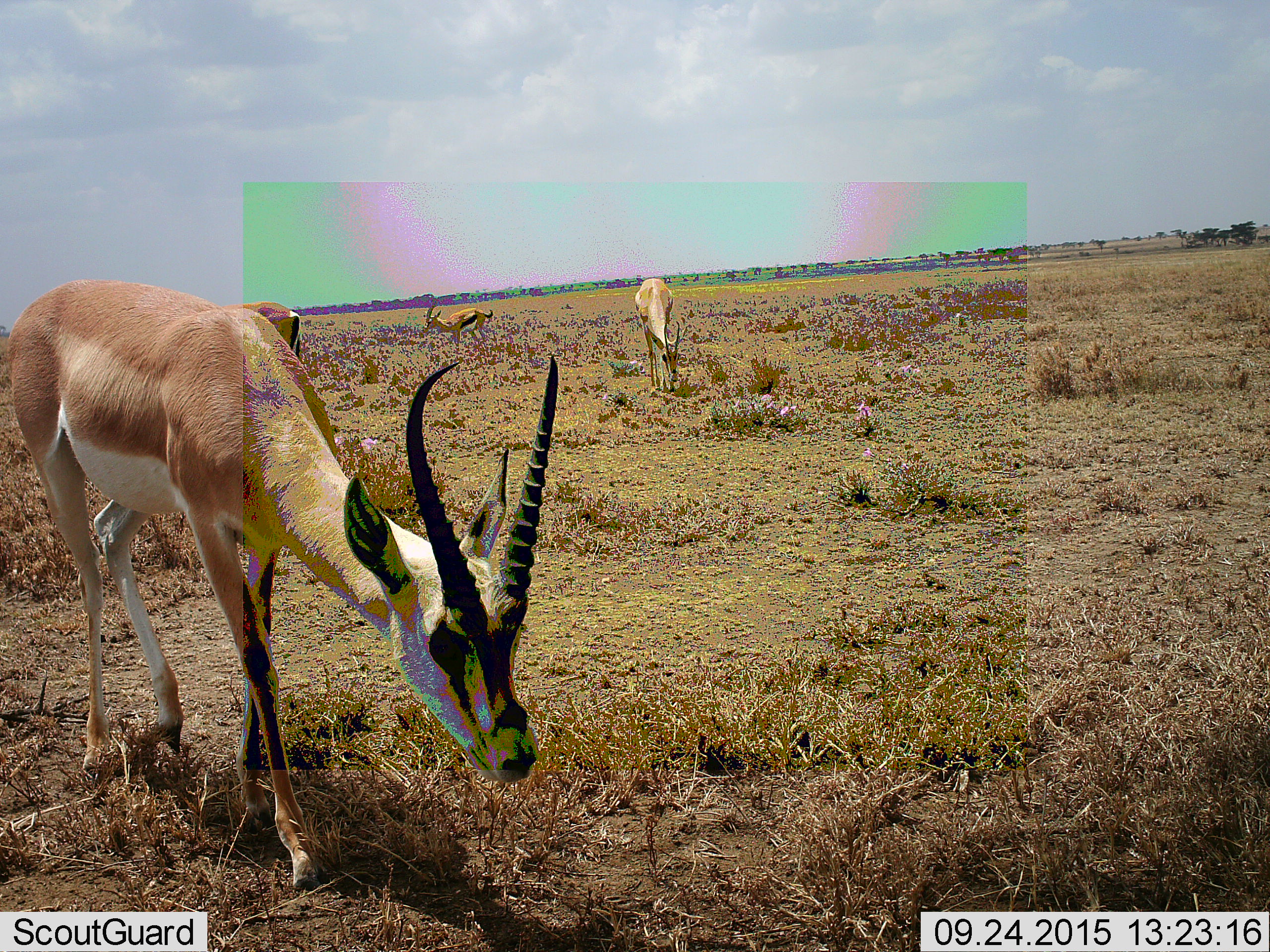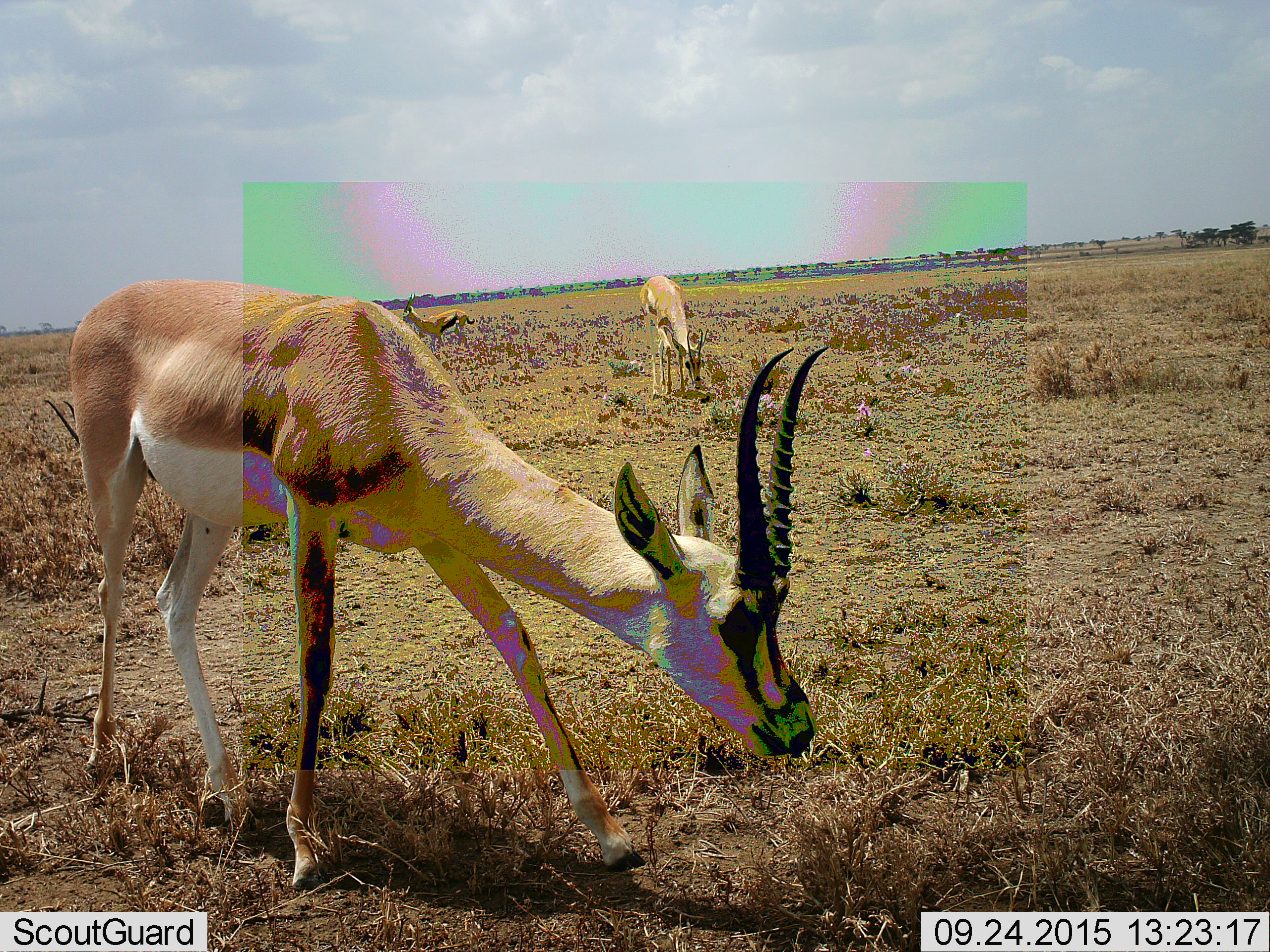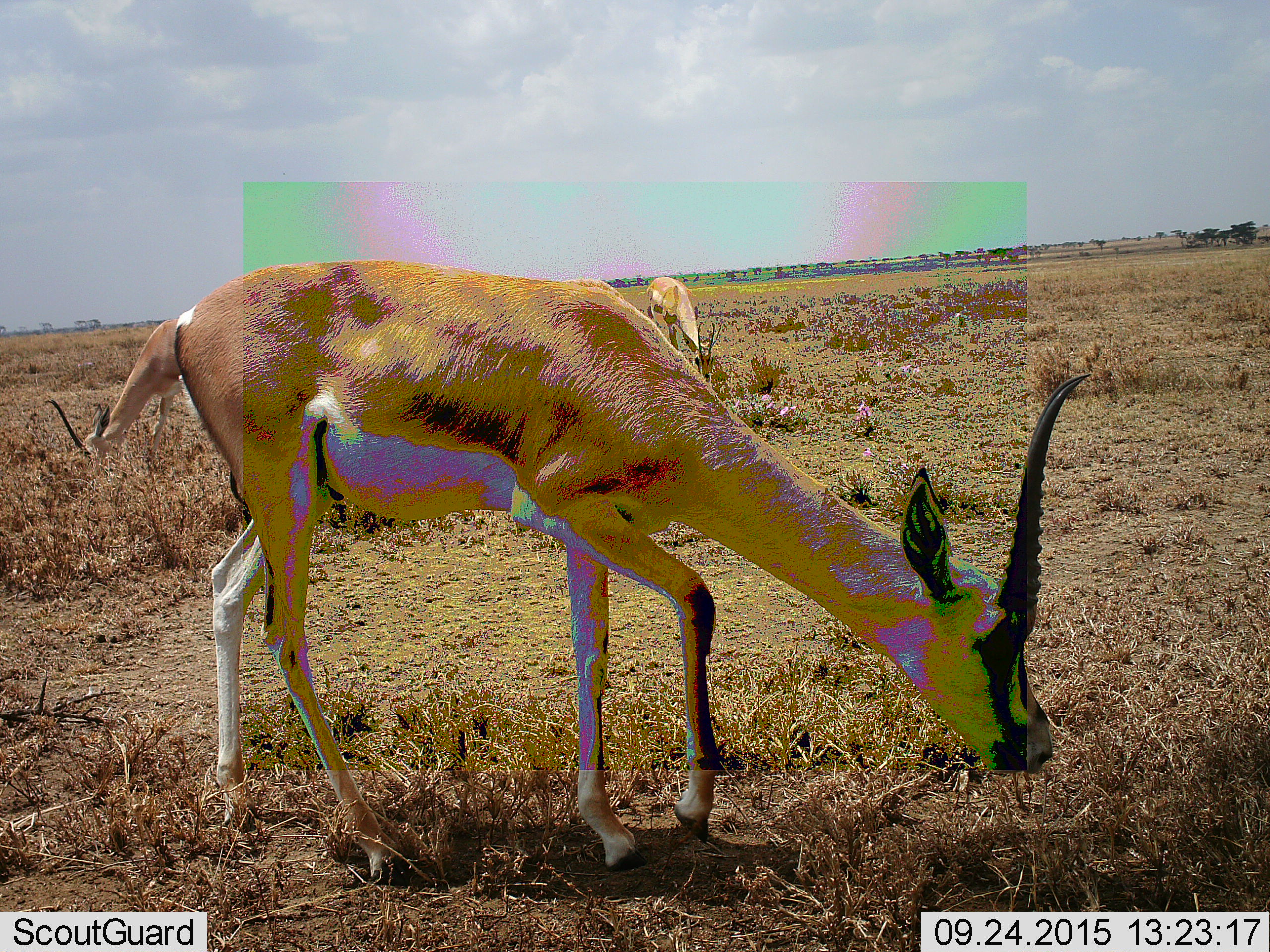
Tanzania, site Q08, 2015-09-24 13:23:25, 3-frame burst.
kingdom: Animalia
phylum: Chordata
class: Mammalia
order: Artiodactyla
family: Bovidae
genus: Nanger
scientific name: Nanger granti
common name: grant's gazelle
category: gazellegrants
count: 4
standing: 50%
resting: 0%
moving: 67%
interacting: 0%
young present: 0%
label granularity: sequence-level